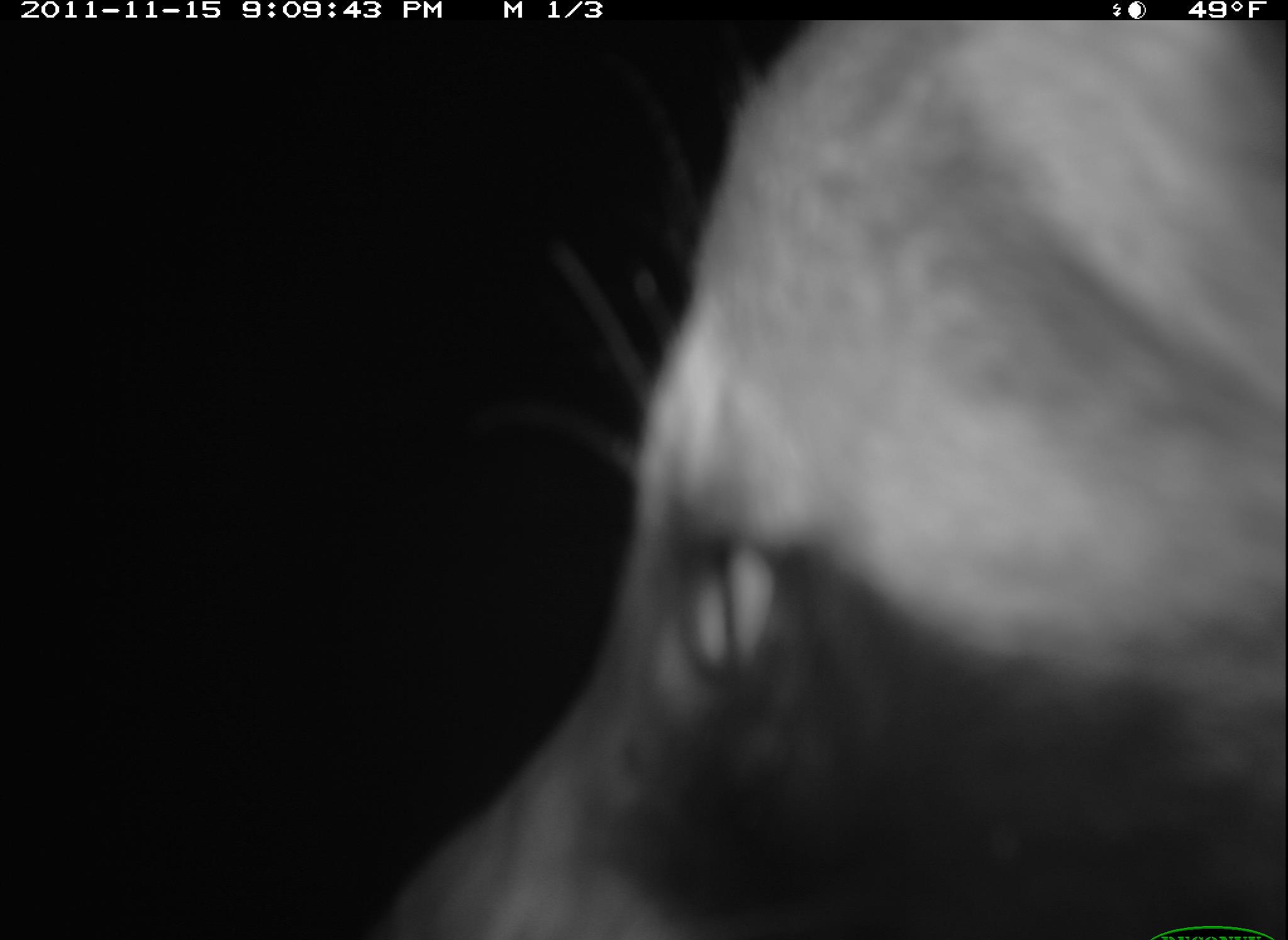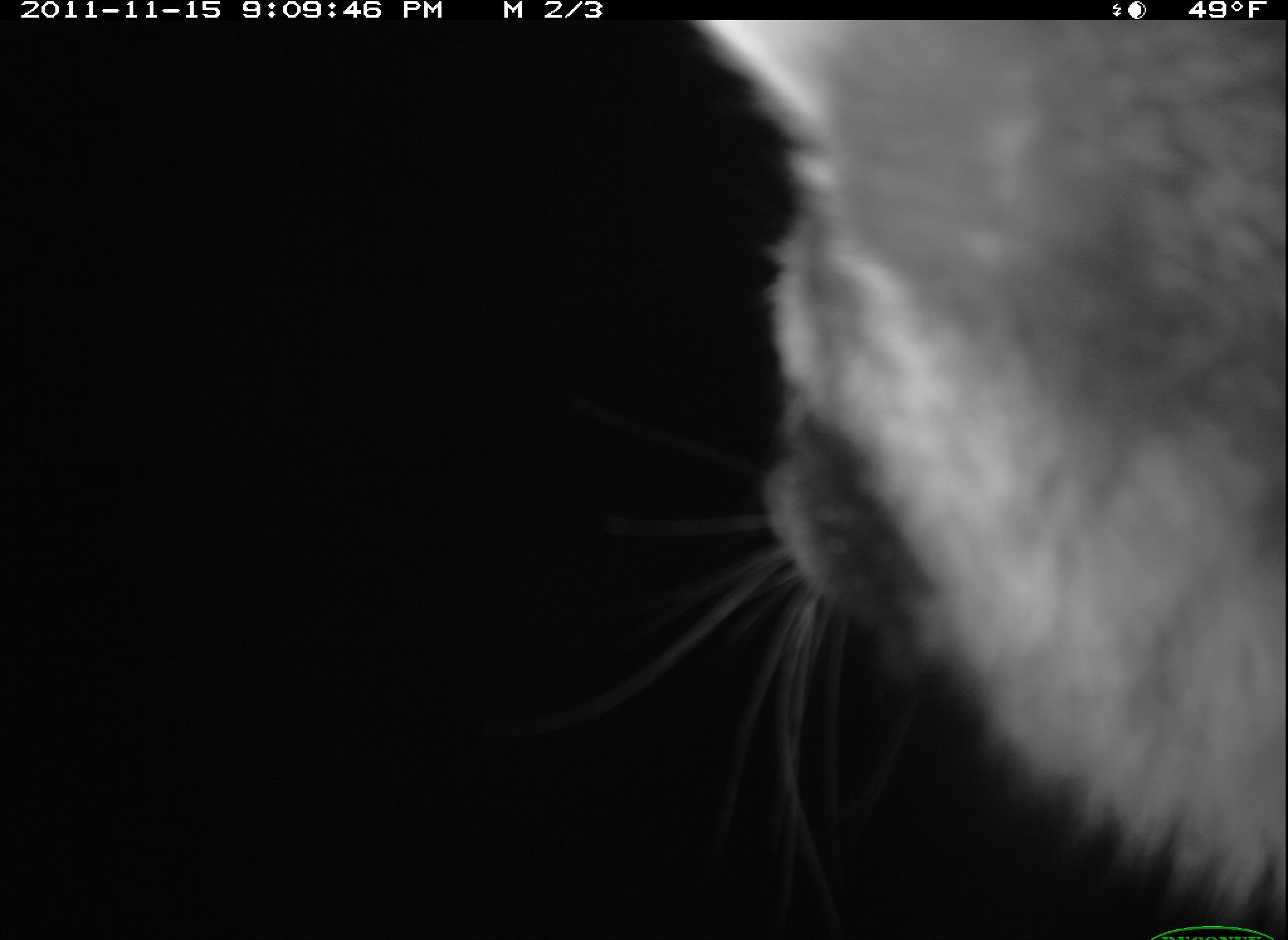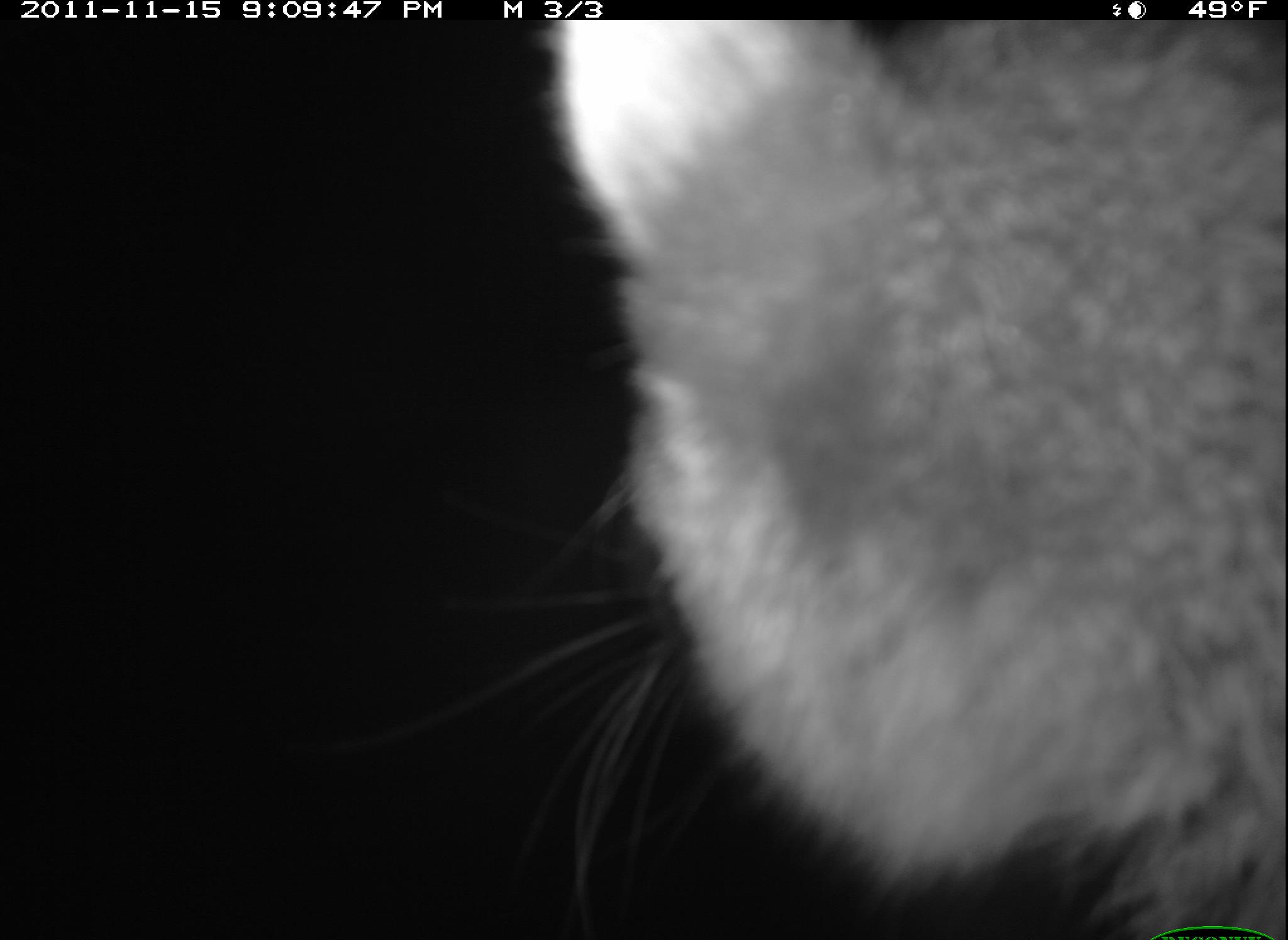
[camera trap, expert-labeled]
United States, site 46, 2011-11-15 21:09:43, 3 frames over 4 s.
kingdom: Animalia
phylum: Chordata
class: Mammalia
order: Carnivora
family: Procyonidae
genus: Procyon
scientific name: Procyon lotor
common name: raccoon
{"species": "raccoon (Procyon lotor)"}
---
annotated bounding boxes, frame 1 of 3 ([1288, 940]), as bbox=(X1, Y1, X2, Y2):
raccoon: bbox=(361, 23, 1286, 940)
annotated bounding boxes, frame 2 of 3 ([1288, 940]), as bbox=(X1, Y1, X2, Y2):
raccoon: bbox=(673, 10, 1286, 926)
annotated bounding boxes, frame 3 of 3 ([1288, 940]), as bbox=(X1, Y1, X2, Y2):
raccoon: bbox=(541, 18, 1285, 940)